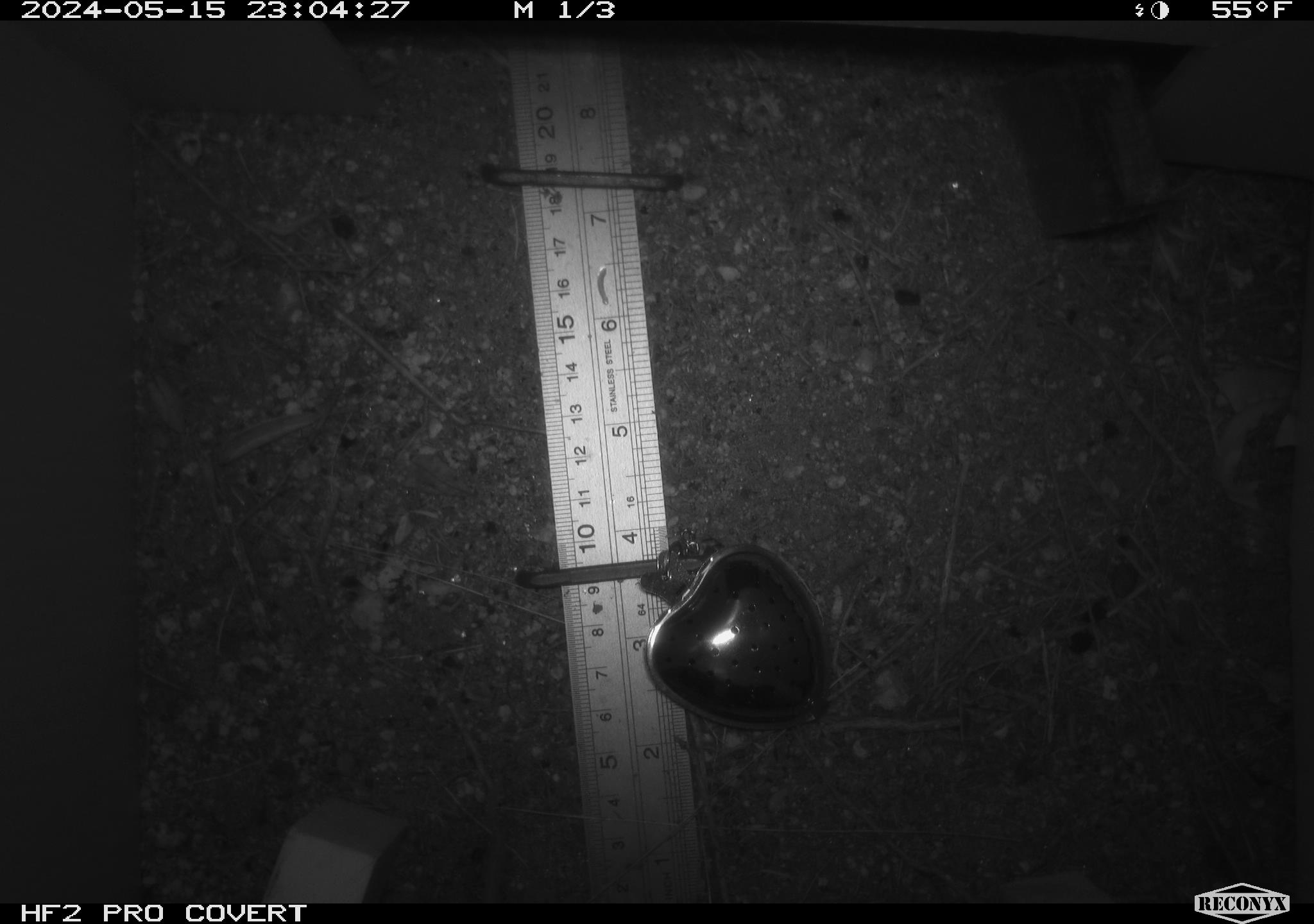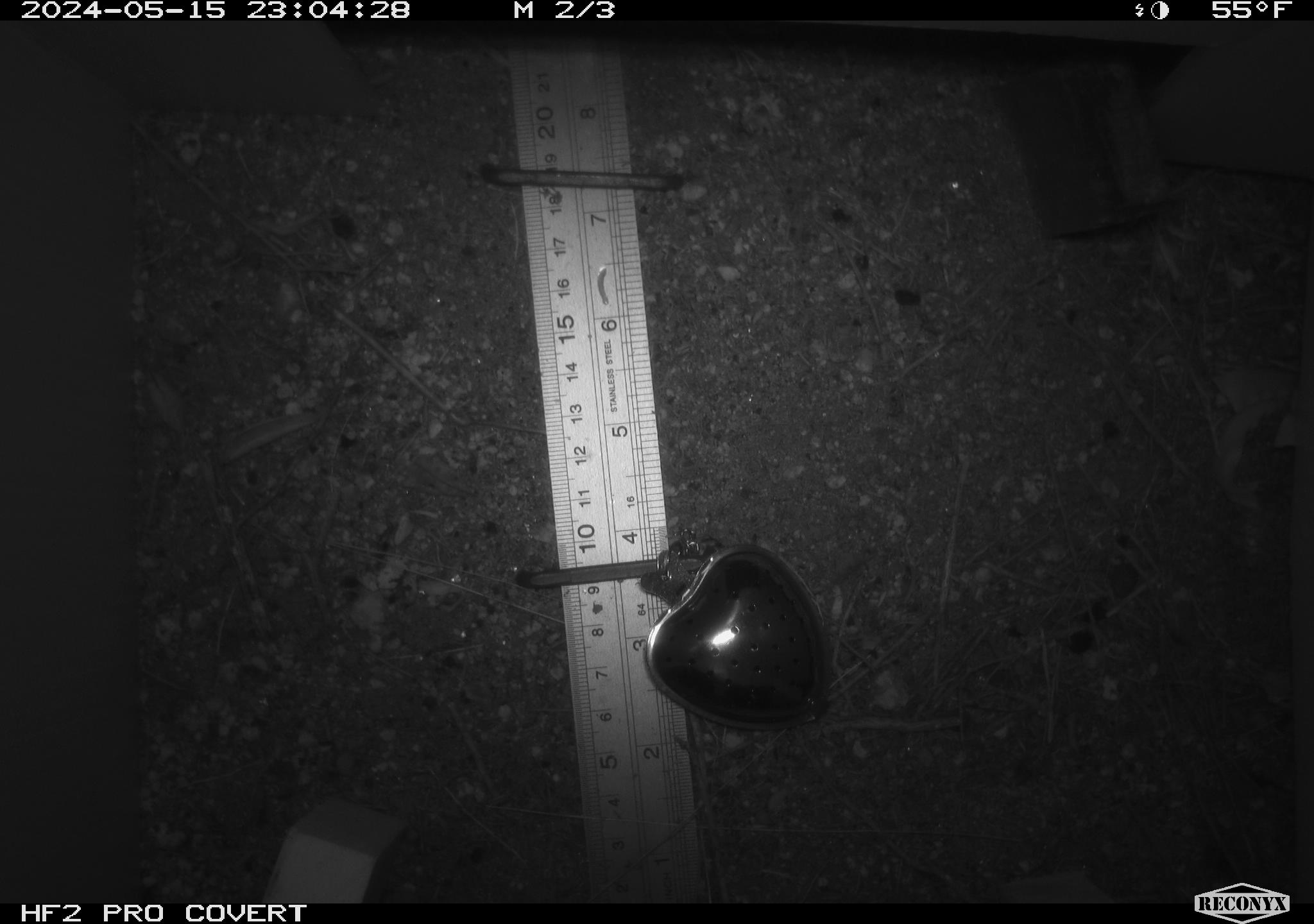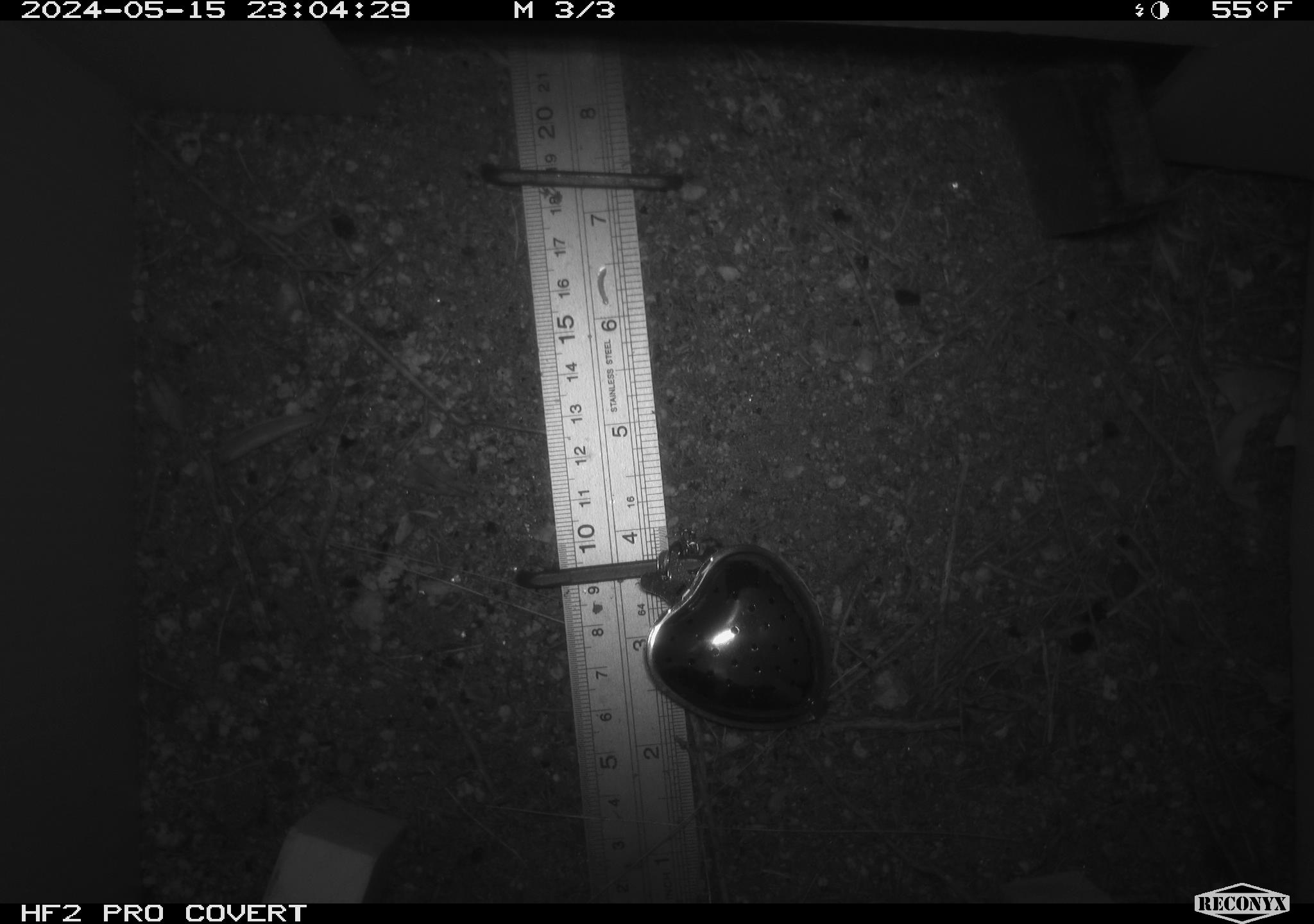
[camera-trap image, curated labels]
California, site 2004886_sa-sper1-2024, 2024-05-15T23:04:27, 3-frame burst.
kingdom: Animalia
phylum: Chordata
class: Mammalia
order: Rodentia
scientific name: Rodentia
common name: mouse species